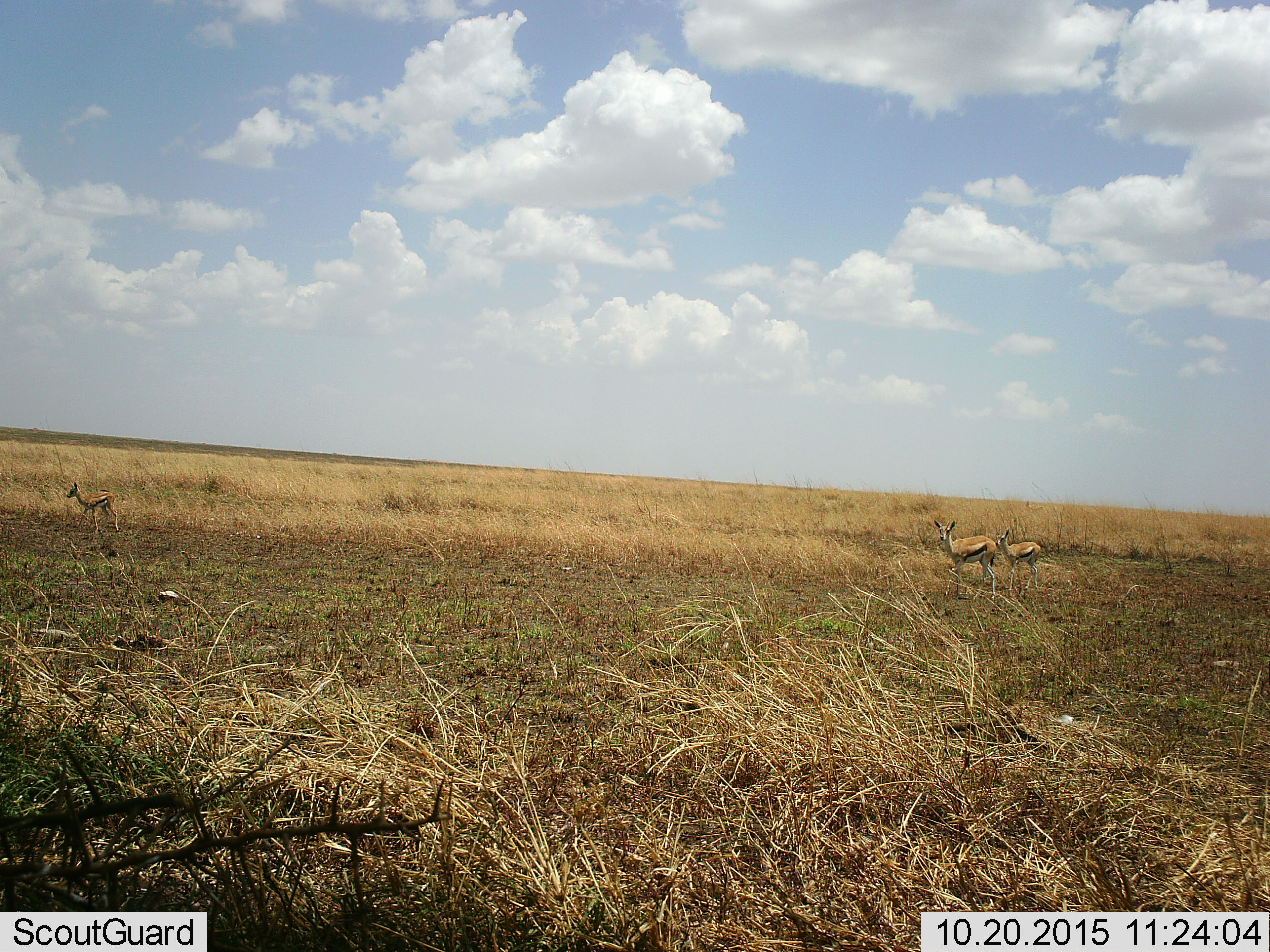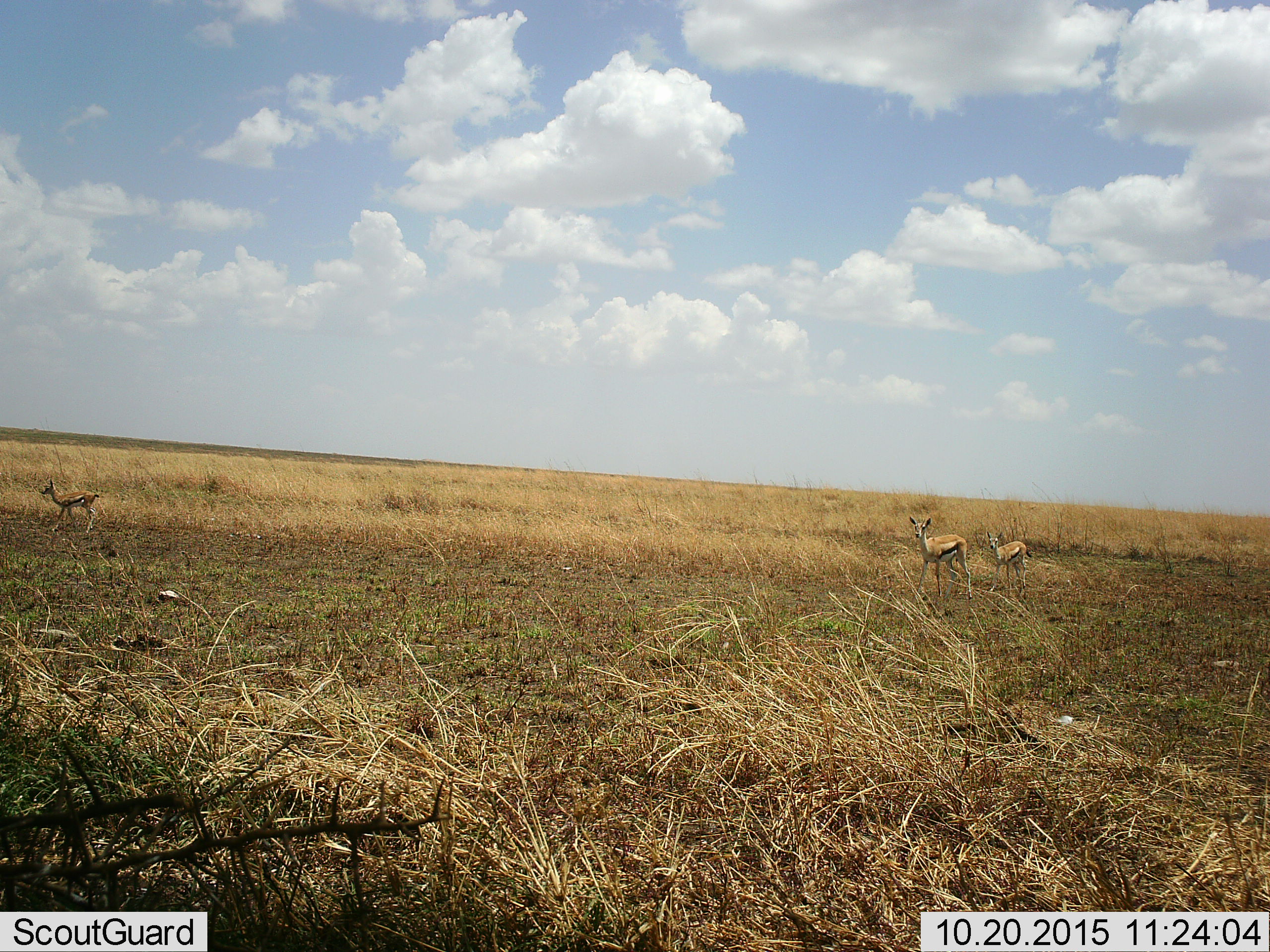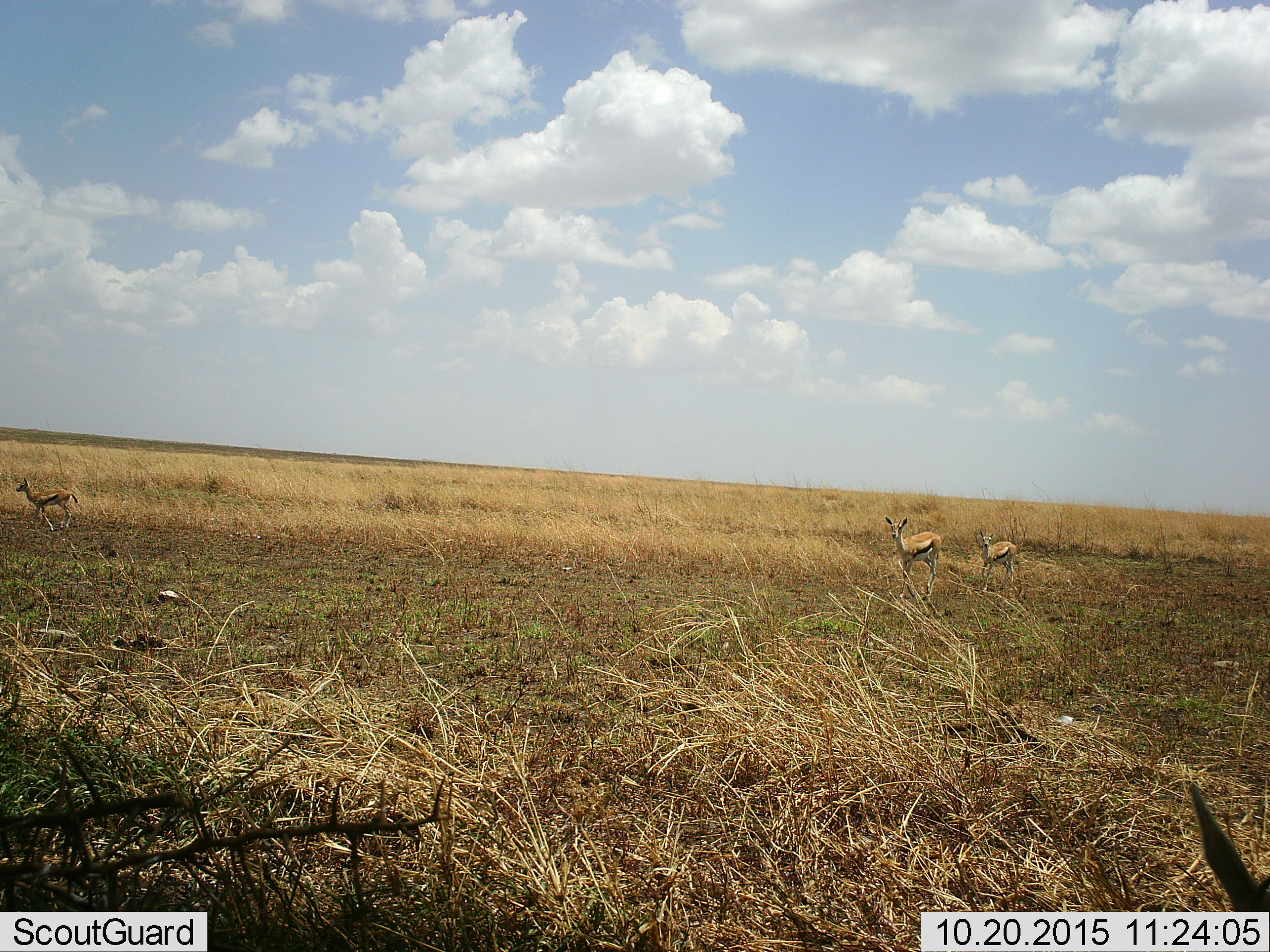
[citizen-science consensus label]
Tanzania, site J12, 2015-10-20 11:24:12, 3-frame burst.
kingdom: Animalia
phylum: Chordata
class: Mammalia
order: Artiodactyla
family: Bovidae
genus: Eudorcas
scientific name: Eudorcas thomsonii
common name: thomson's gazelle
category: gazellethomsons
Gazellethomsons (thomson's gazelle) (Eudorcas thomsonii), count 4. Behavior (volunteer vote fractions): standing 33%, resting 0%, moving 100%, interacting 0%. Young present (vote fraction): 33%. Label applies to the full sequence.